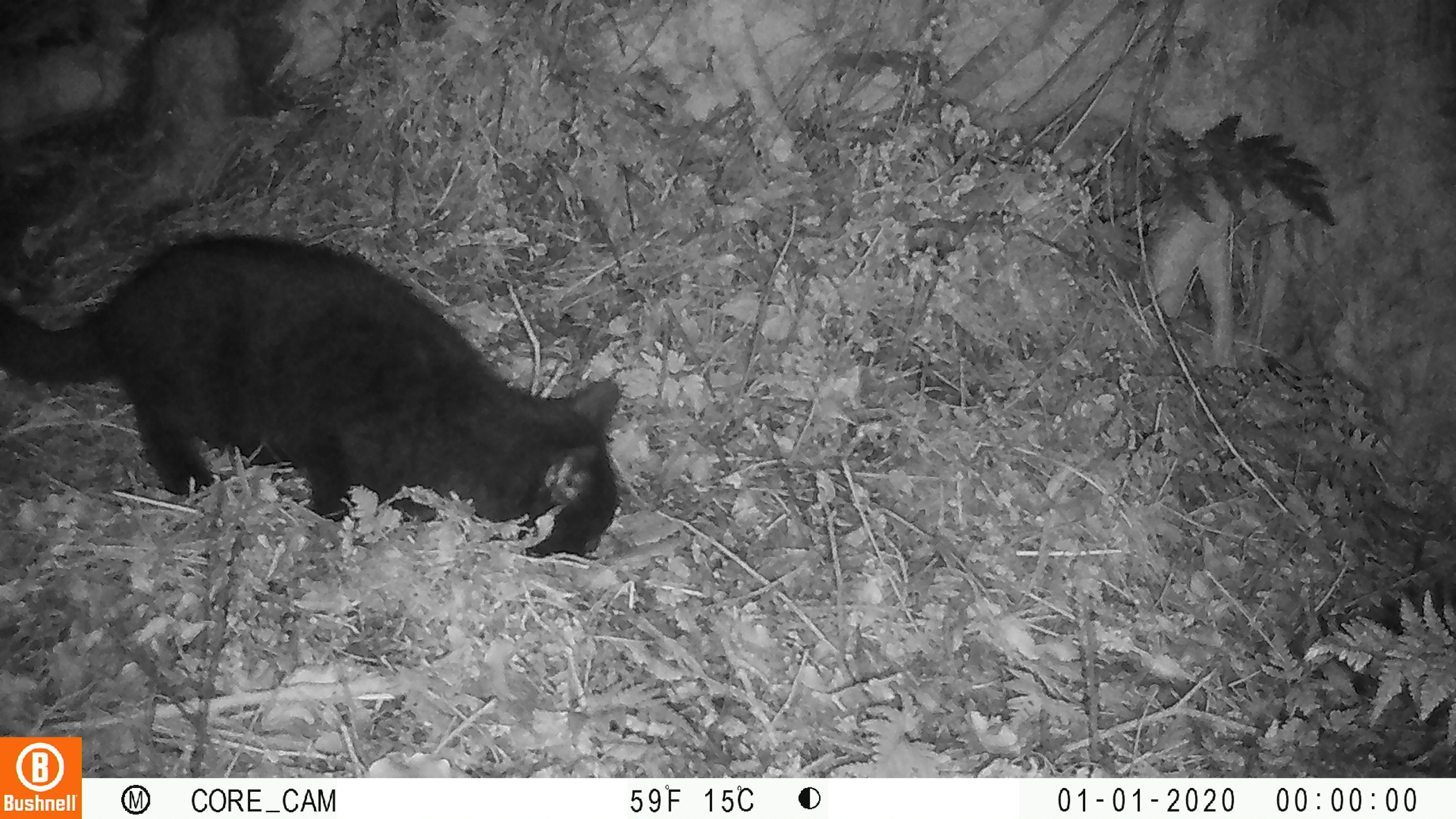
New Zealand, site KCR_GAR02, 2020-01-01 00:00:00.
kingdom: Animalia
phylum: Chordata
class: Mammalia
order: Carnivora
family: Felidae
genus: Felis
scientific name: Felis catus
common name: domestic cat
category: cat